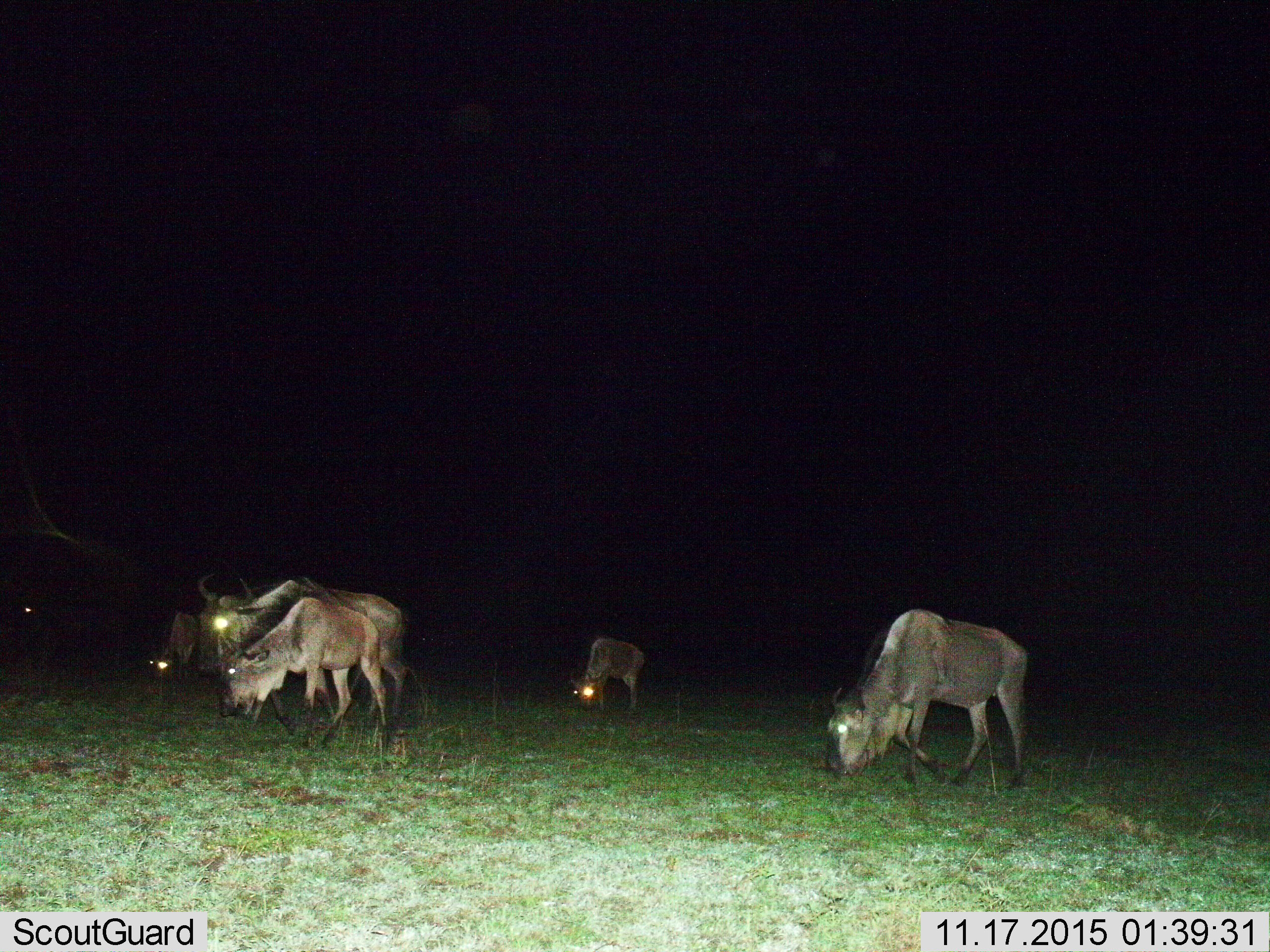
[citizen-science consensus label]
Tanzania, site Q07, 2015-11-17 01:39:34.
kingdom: Animalia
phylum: Chordata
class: Mammalia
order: Artiodactyla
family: Bovidae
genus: Connochaetes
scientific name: Connochaetes taurinus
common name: blue wildebeest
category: wildebeest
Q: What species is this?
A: Wildebeest (blue wildebeest) (Connochaetes taurinus).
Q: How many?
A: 6.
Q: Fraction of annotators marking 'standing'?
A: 43%.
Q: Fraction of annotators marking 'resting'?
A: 0%.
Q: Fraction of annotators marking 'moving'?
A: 14%.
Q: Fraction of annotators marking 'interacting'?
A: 0%.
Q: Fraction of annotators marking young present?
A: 14%.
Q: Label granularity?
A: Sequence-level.